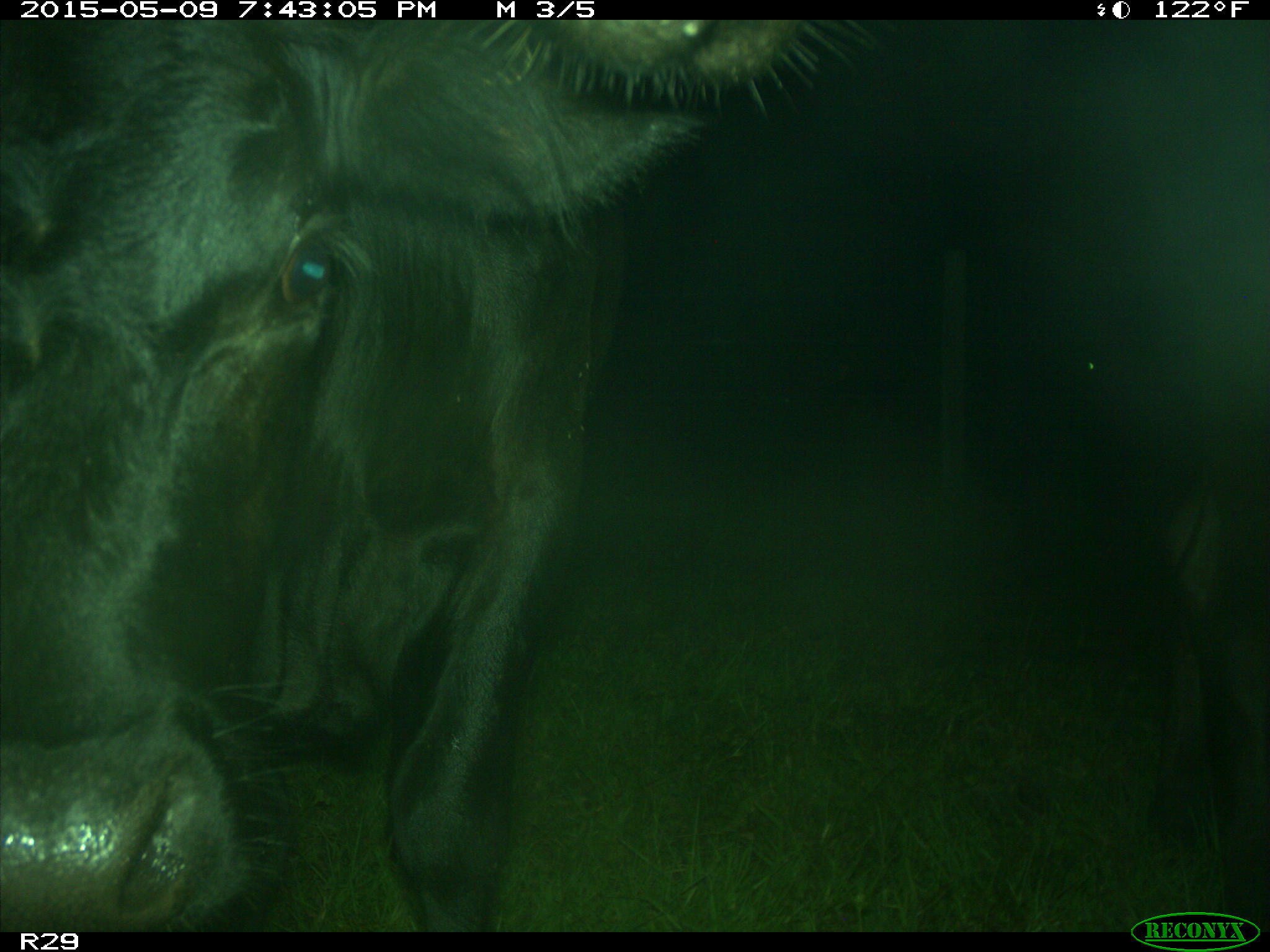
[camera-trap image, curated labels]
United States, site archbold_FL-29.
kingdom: Animalia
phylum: Chordata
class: Mammalia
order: Artiodactyla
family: Bovidae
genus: Bos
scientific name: Bos taurus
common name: domestic cow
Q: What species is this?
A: Bos taurus (domestic cow).